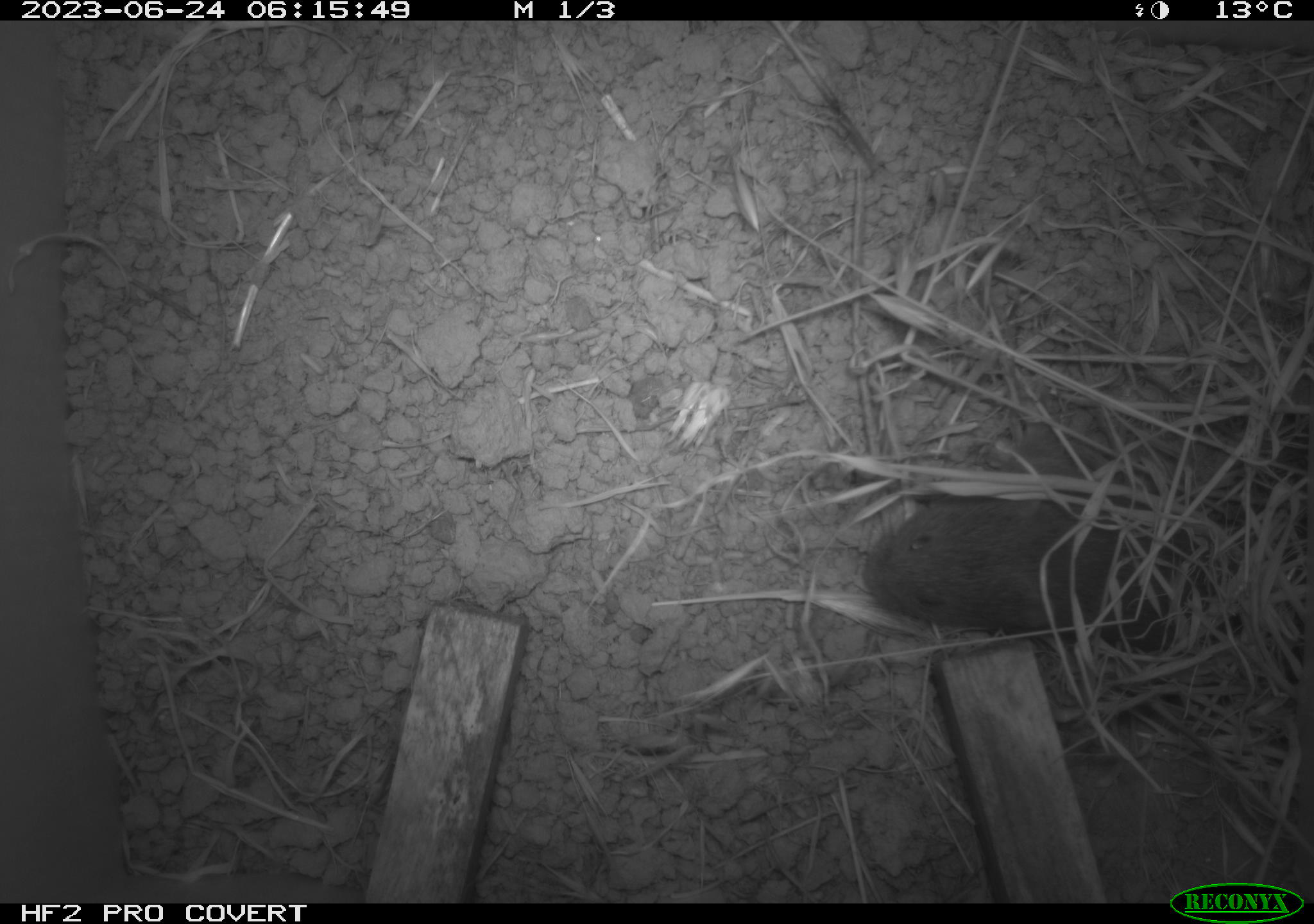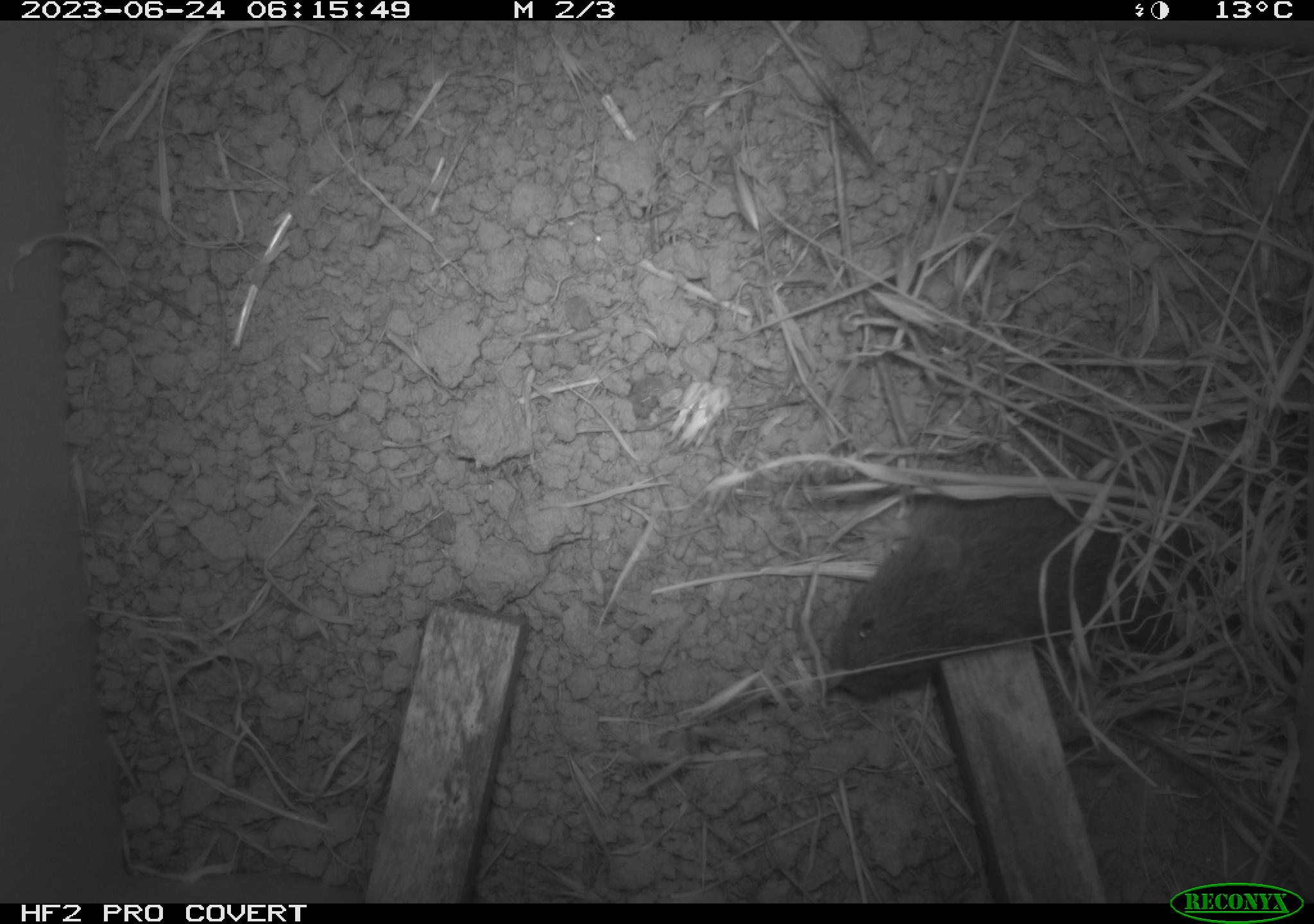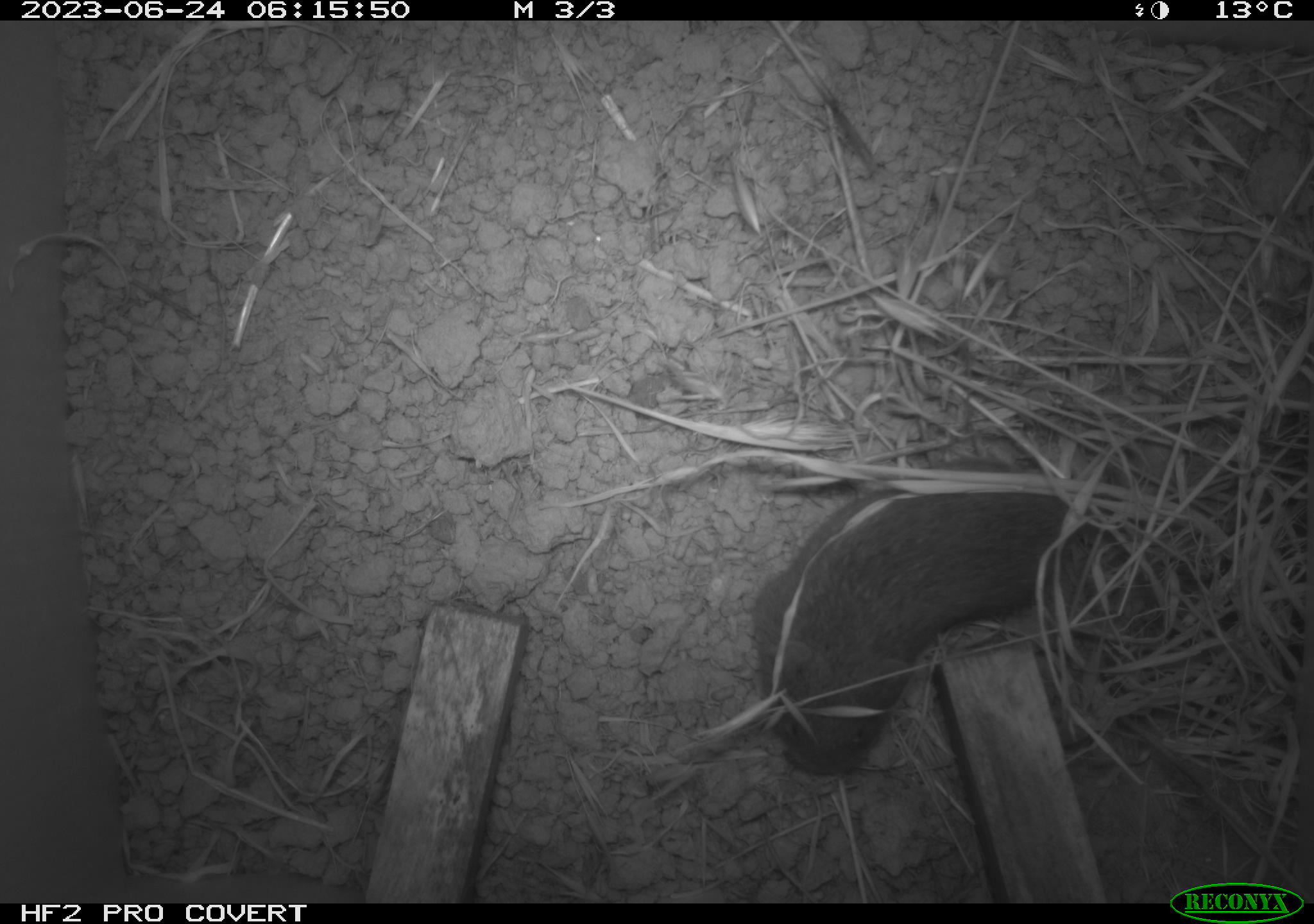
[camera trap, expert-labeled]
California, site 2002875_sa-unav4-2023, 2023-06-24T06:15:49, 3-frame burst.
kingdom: Animalia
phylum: Chordata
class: Mammalia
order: Rodentia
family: Cricetidae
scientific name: Arvicolinae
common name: voles, lemmings, and muskrats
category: arvicolinae subfamily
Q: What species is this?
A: Arvicolinae subfamily (voles, lemmings, and muskrats) (Arvicolinae).